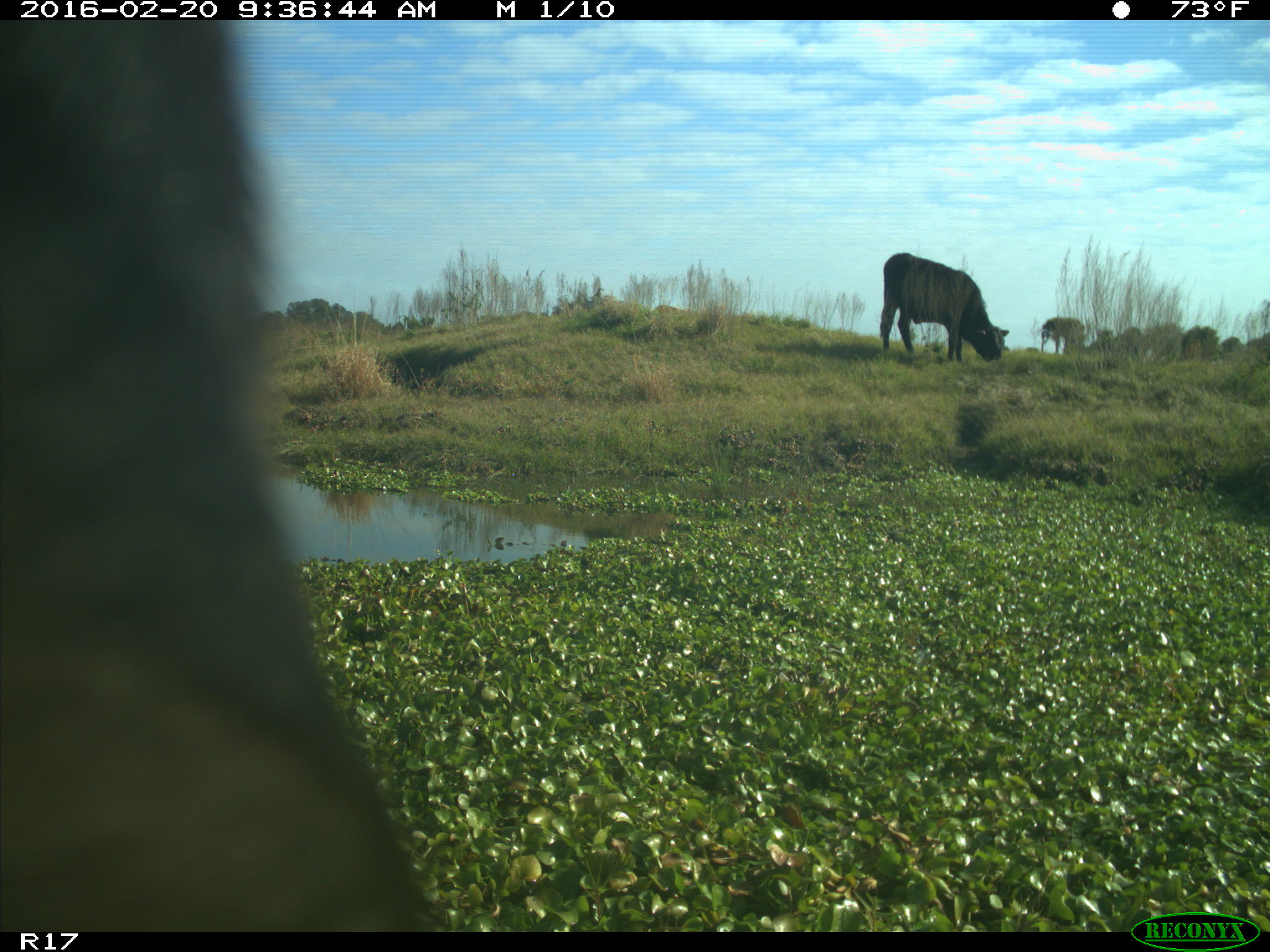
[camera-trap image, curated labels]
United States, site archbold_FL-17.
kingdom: Animalia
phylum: Chordata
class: Mammalia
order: Artiodactyla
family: Bovidae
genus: Bos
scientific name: Bos taurus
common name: domestic cow